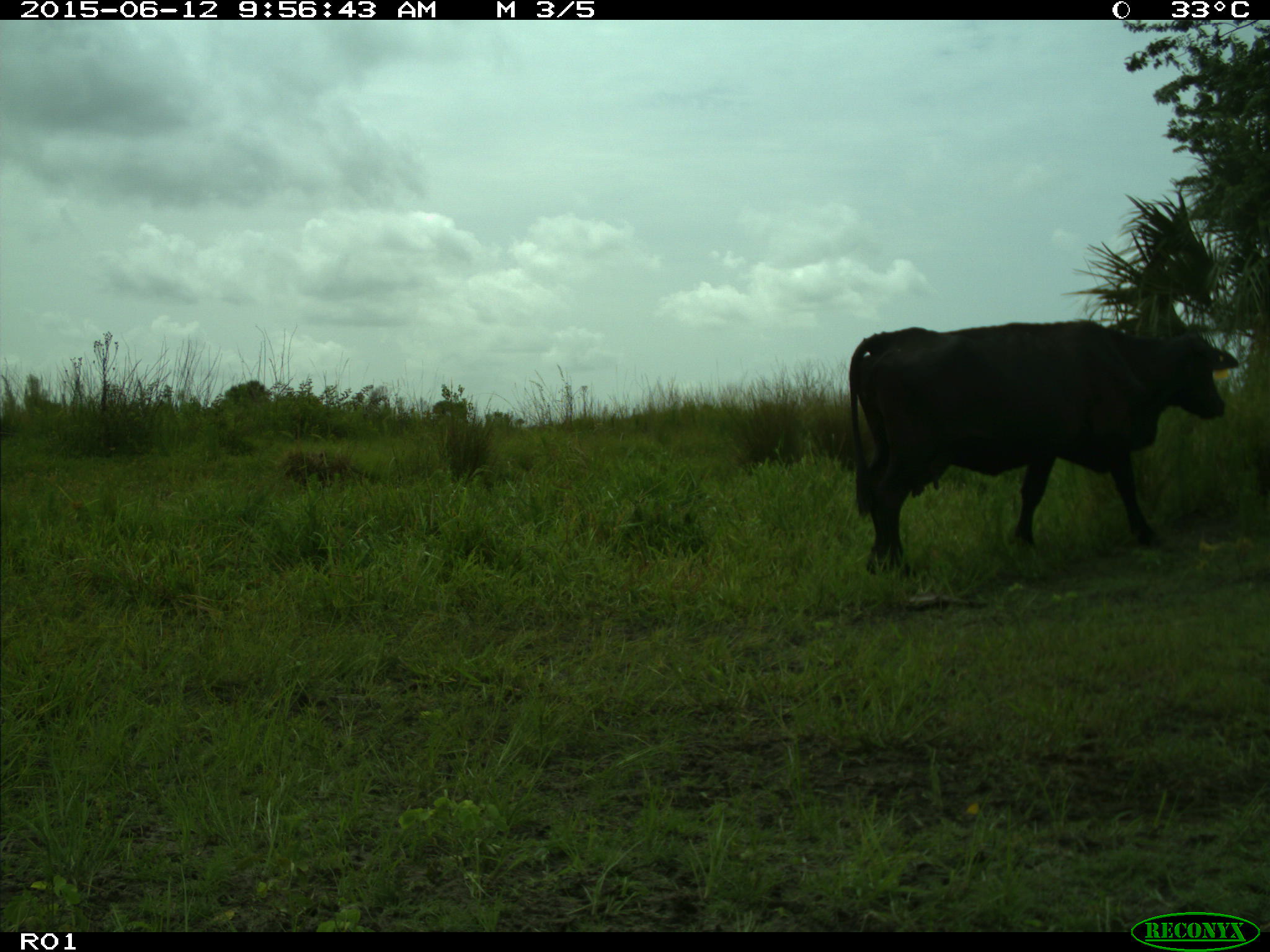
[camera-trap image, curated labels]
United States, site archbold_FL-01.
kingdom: Animalia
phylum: Chordata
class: Mammalia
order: Artiodactyla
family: Bovidae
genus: Bos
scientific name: Bos taurus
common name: domestic cow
Bos taurus (domestic cow).